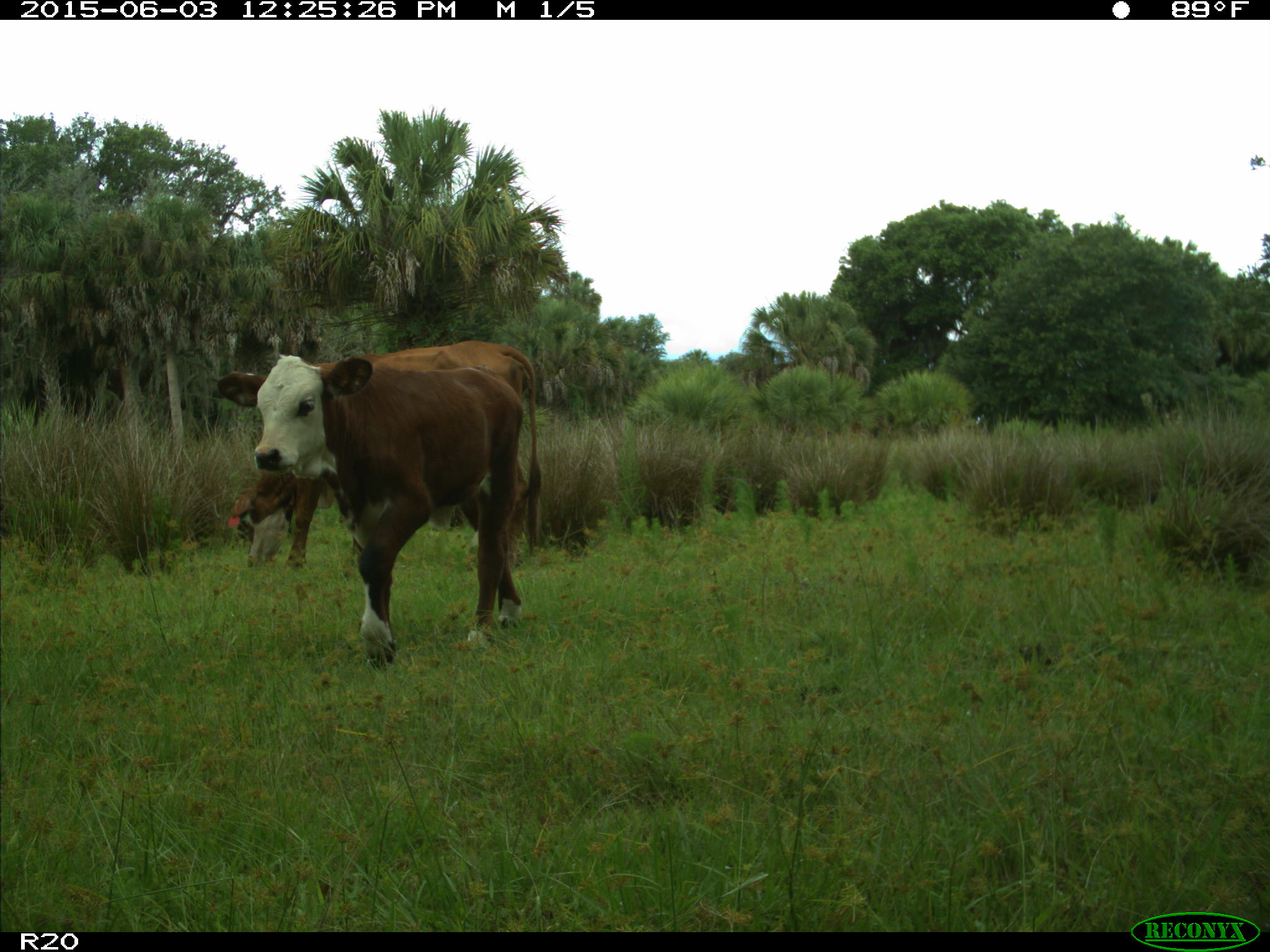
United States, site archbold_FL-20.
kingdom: Animalia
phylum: Chordata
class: Mammalia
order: Artiodactyla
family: Bovidae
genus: Bos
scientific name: Bos taurus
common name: domestic cow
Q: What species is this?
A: Bos taurus (domestic cow).